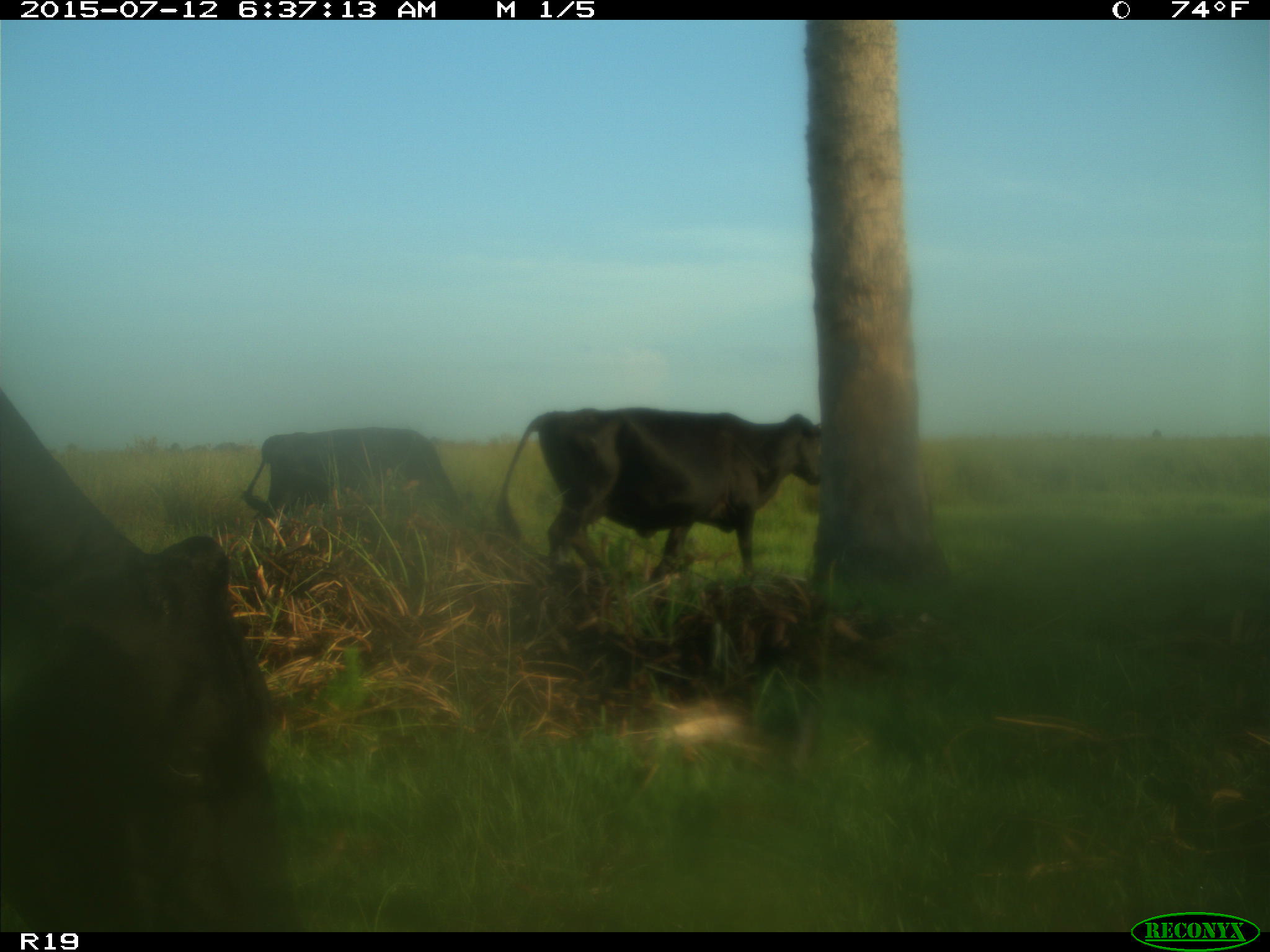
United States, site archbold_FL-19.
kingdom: Animalia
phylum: Chordata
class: Mammalia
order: Artiodactyla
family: Bovidae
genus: Bos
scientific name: Bos taurus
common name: domestic cow